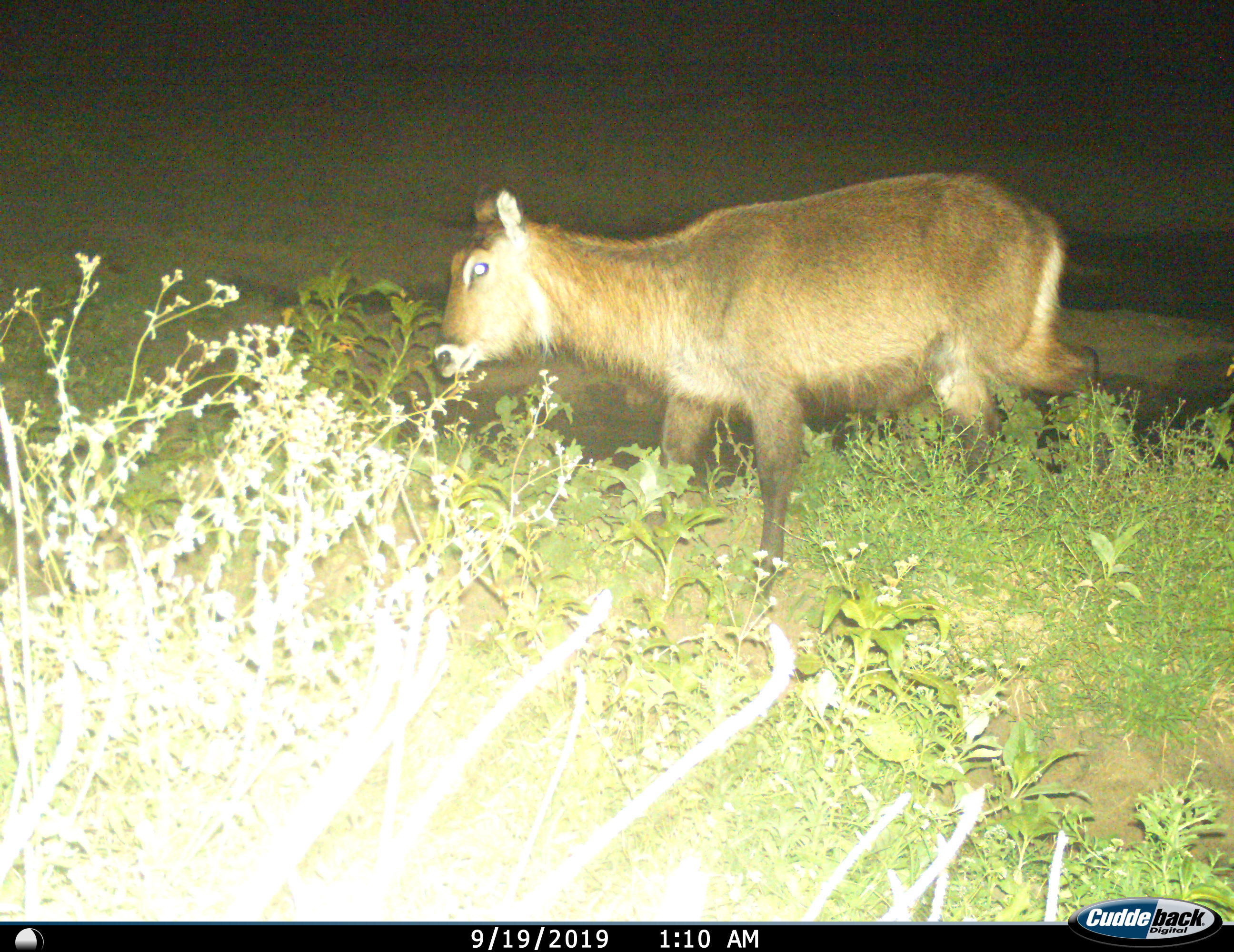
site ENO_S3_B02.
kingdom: Animalia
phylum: Chordata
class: Mammalia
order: Artiodactyla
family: Bovidae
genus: Kobus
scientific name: Kobus ellipsiprymnus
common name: waterbuck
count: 1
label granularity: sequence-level